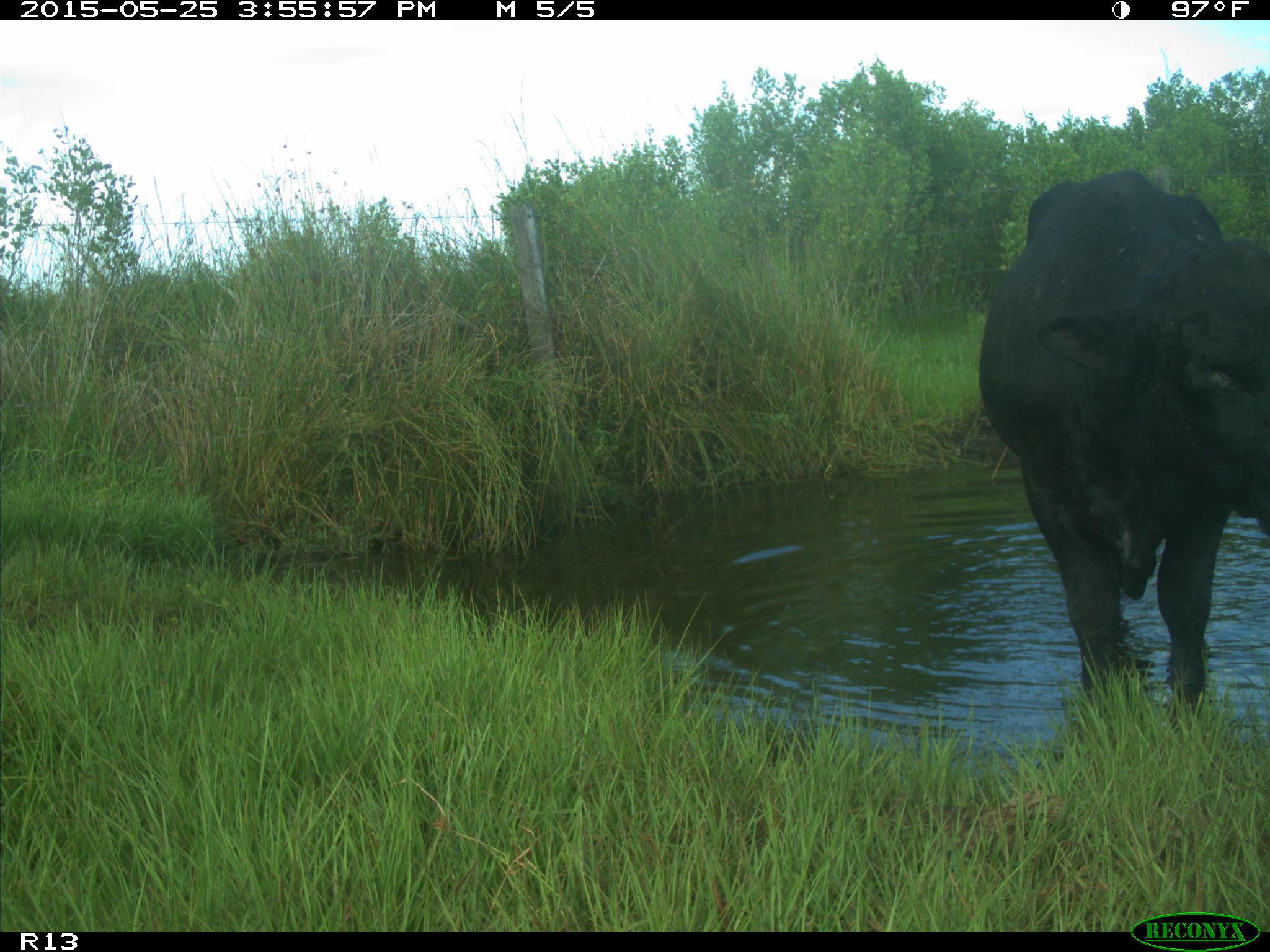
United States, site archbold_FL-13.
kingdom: Animalia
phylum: Chordata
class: Mammalia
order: Artiodactyla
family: Bovidae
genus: Bos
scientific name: Bos taurus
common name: domestic cow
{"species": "Bos taurus (domestic cow)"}